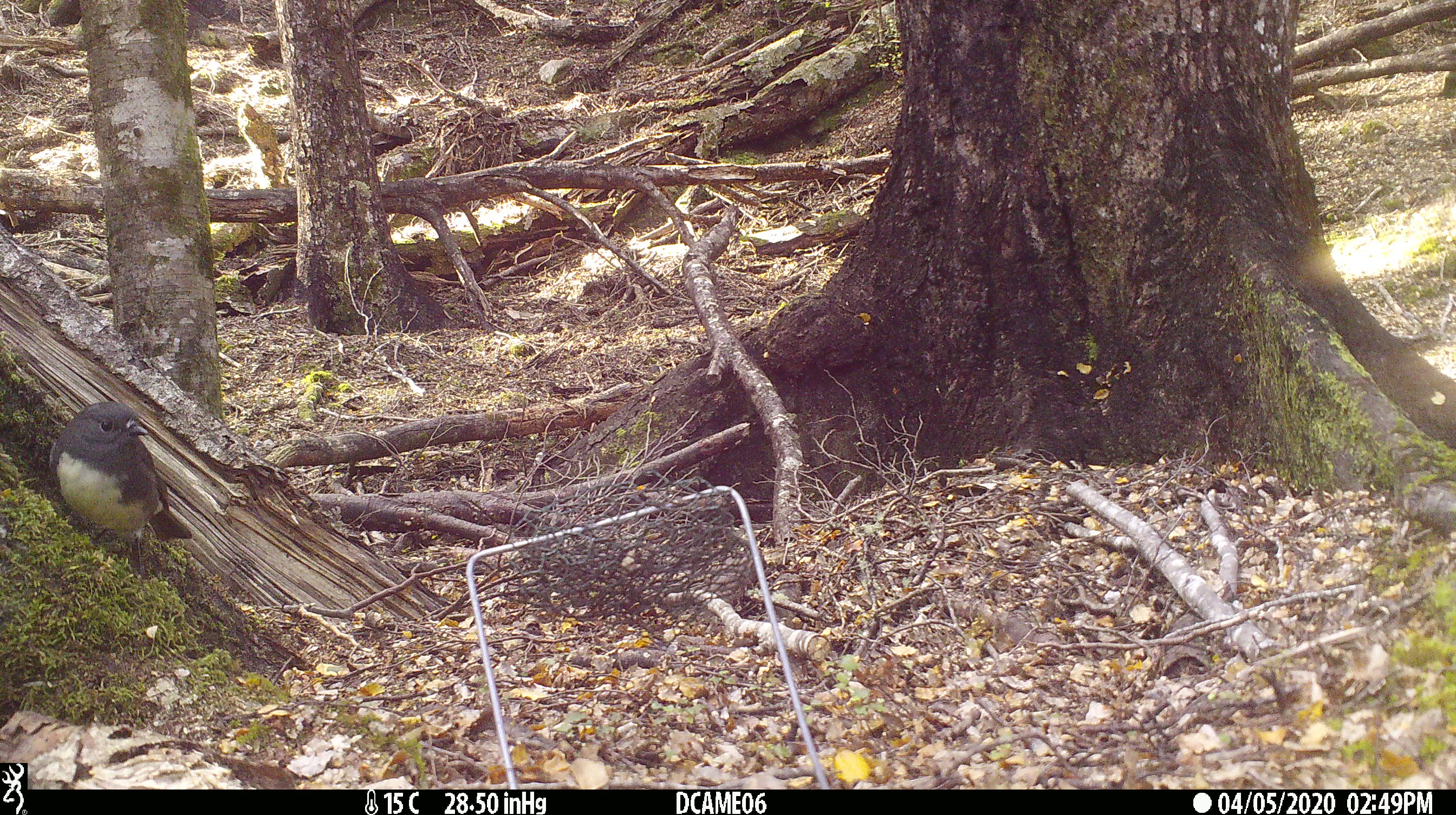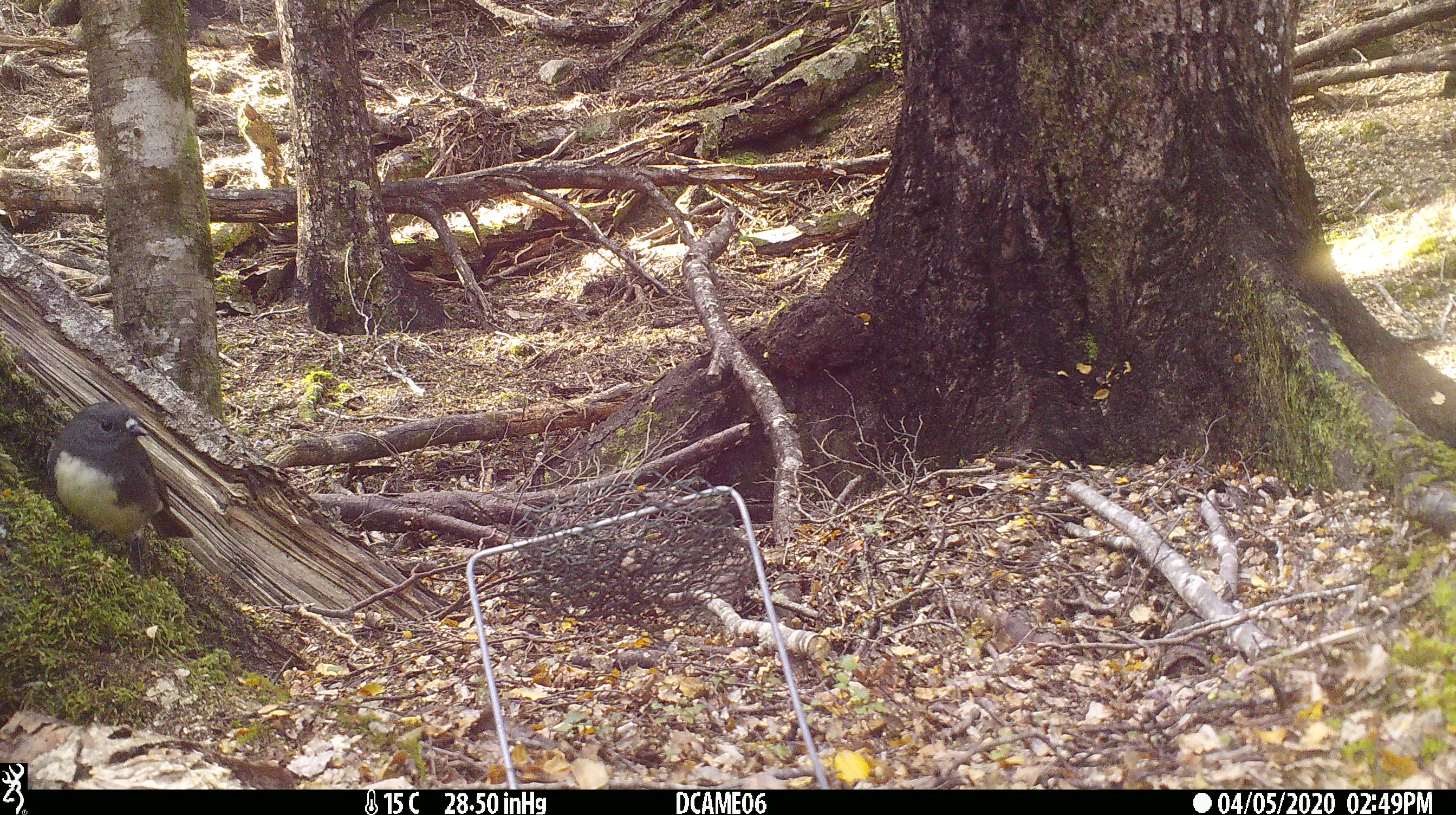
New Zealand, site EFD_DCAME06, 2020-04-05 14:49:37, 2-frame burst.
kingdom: Animalia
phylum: Chordata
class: Aves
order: Passeriformes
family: Petroicidae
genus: Petroica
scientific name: Petroica australis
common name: new zealand robin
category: robin